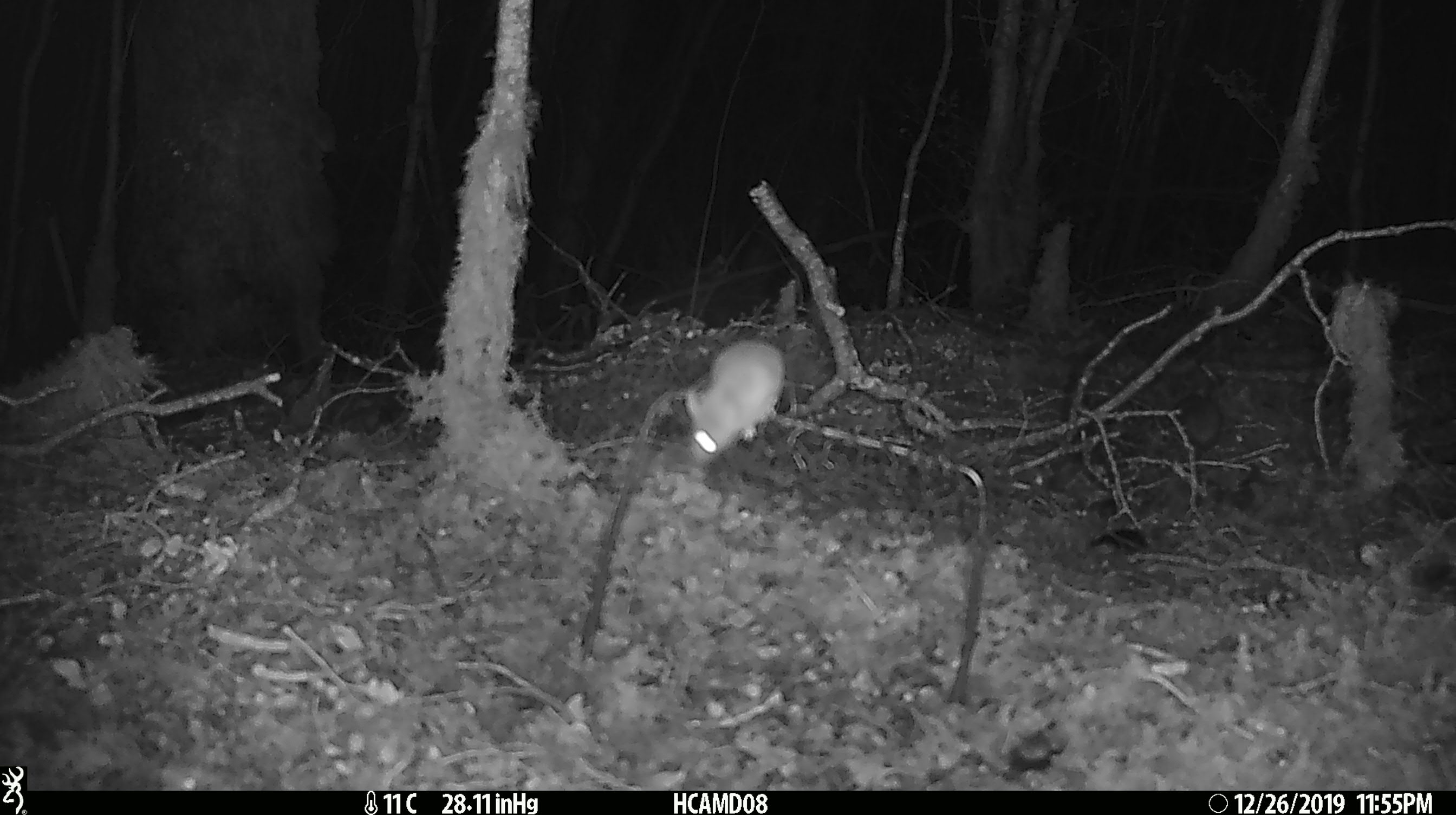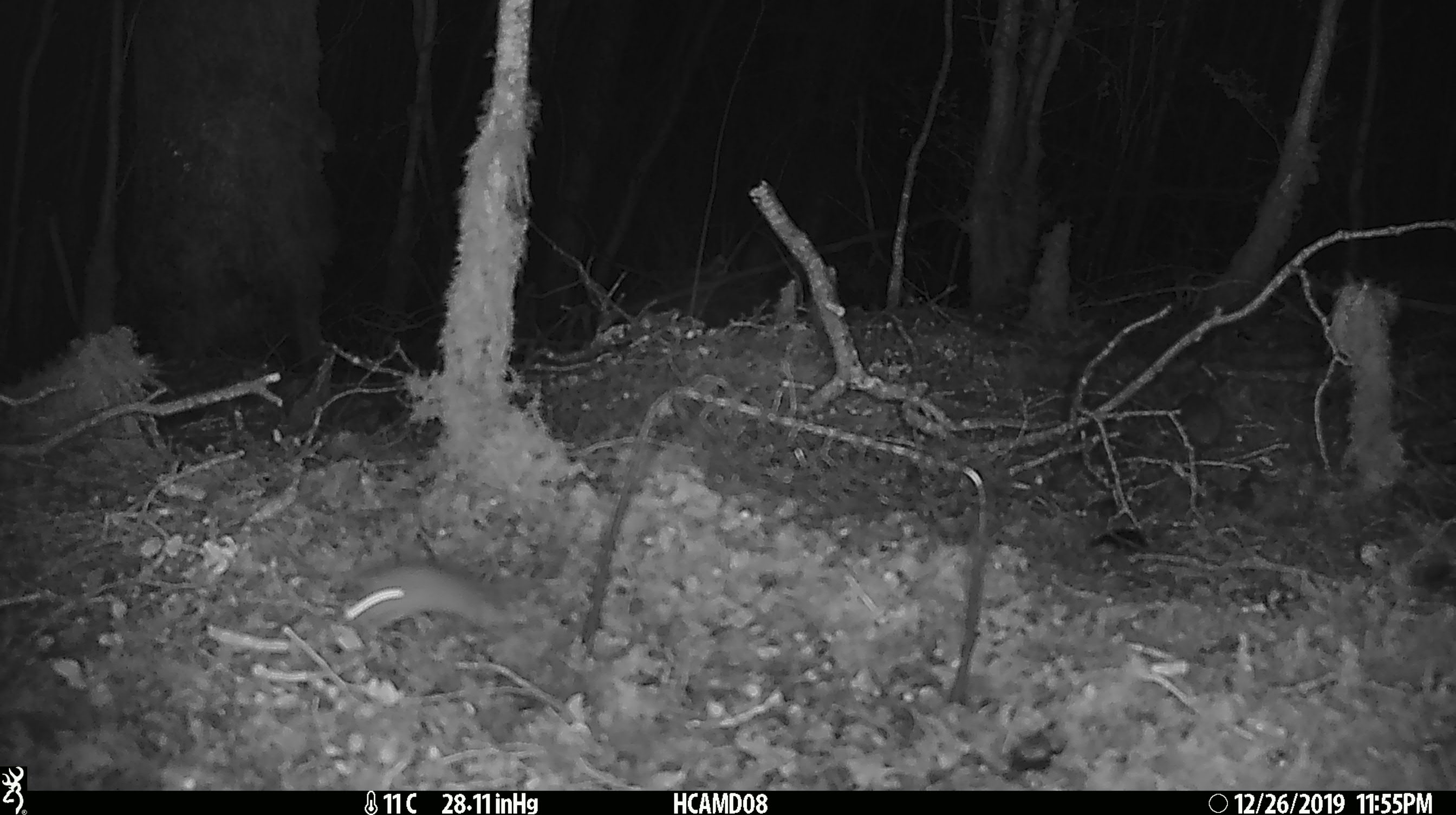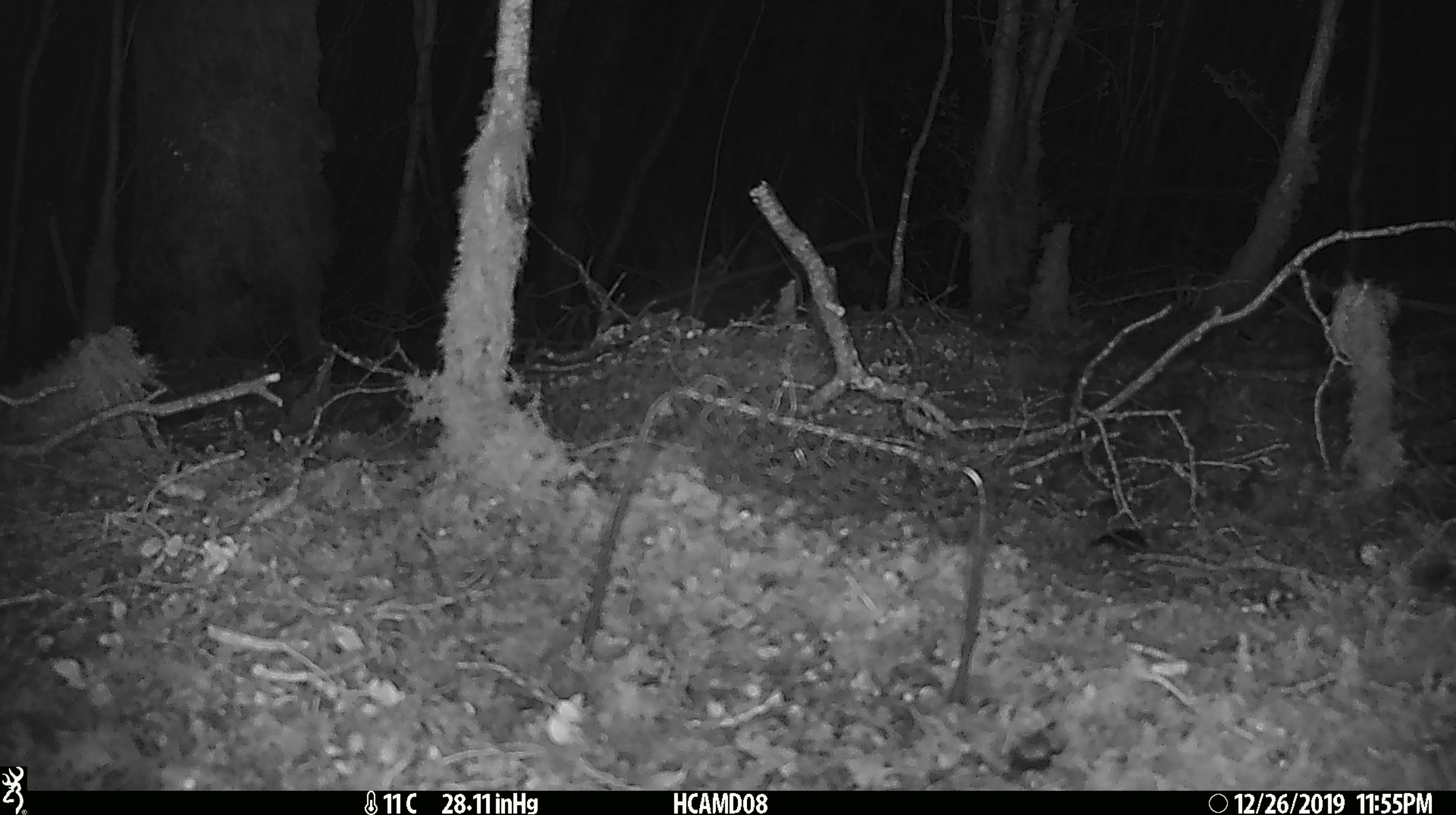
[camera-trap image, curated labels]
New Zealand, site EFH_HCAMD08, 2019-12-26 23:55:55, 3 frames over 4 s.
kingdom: Animalia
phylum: Chordata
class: Mammalia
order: Rodentia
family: Muridae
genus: Mus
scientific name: Mus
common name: mouse